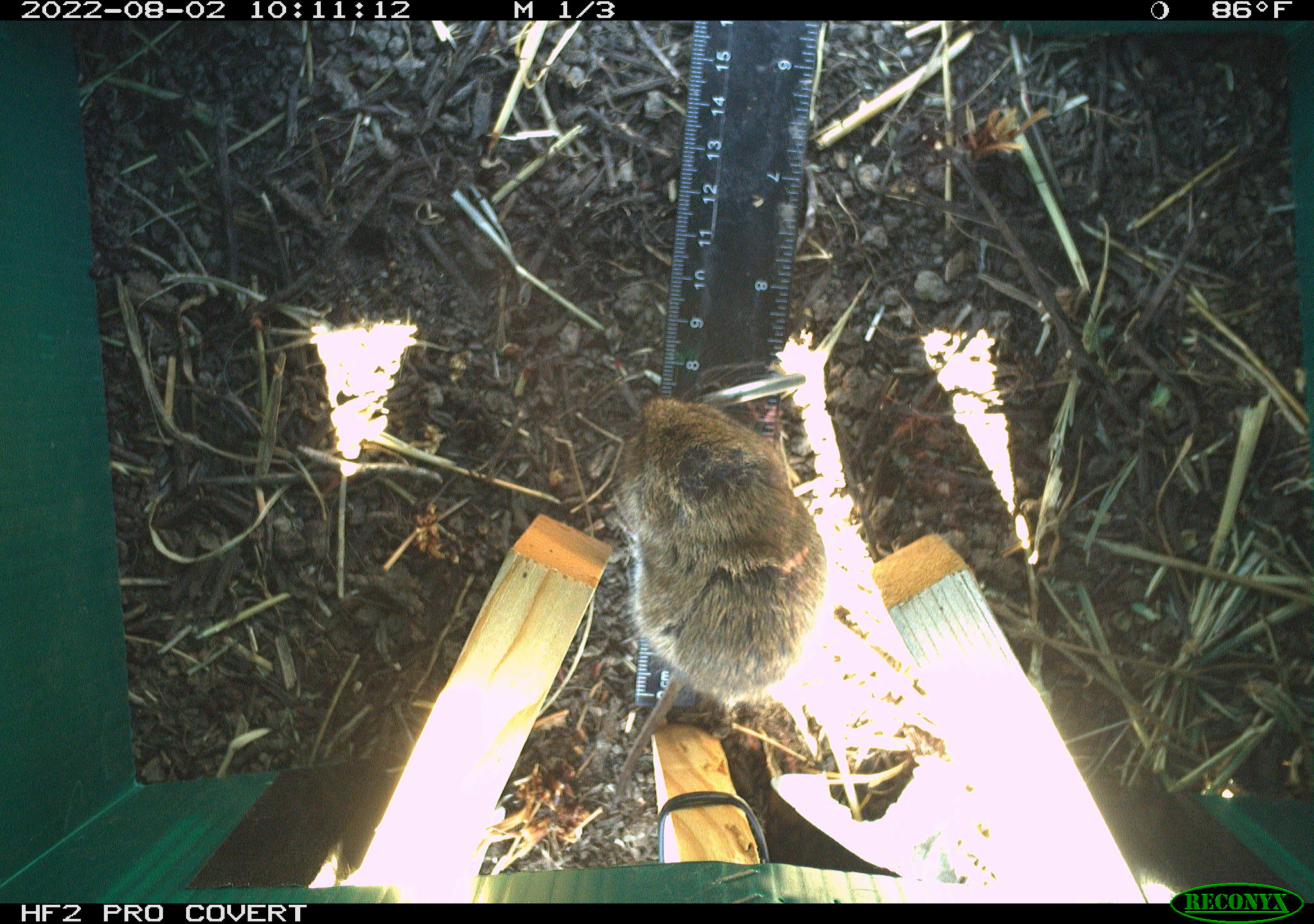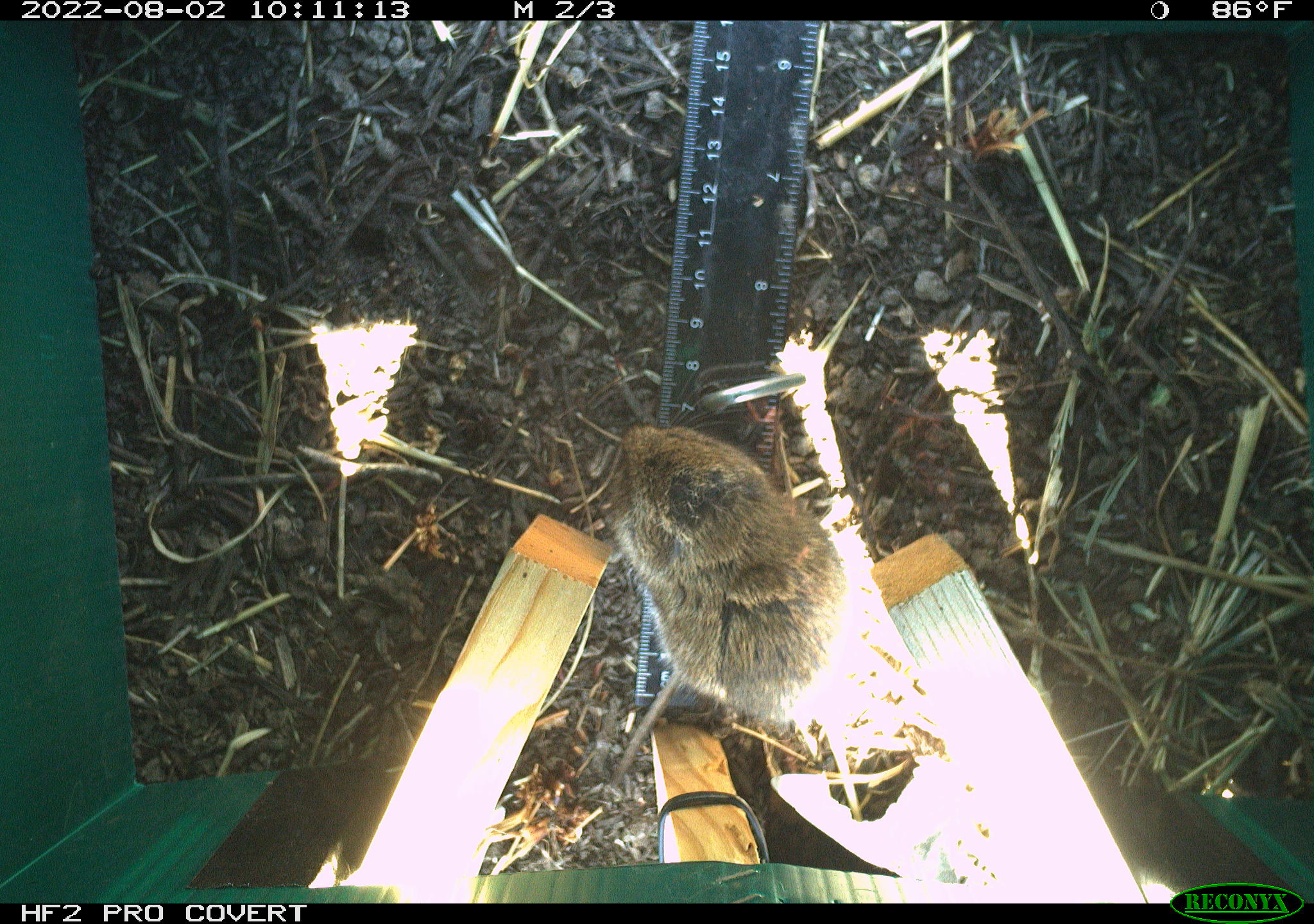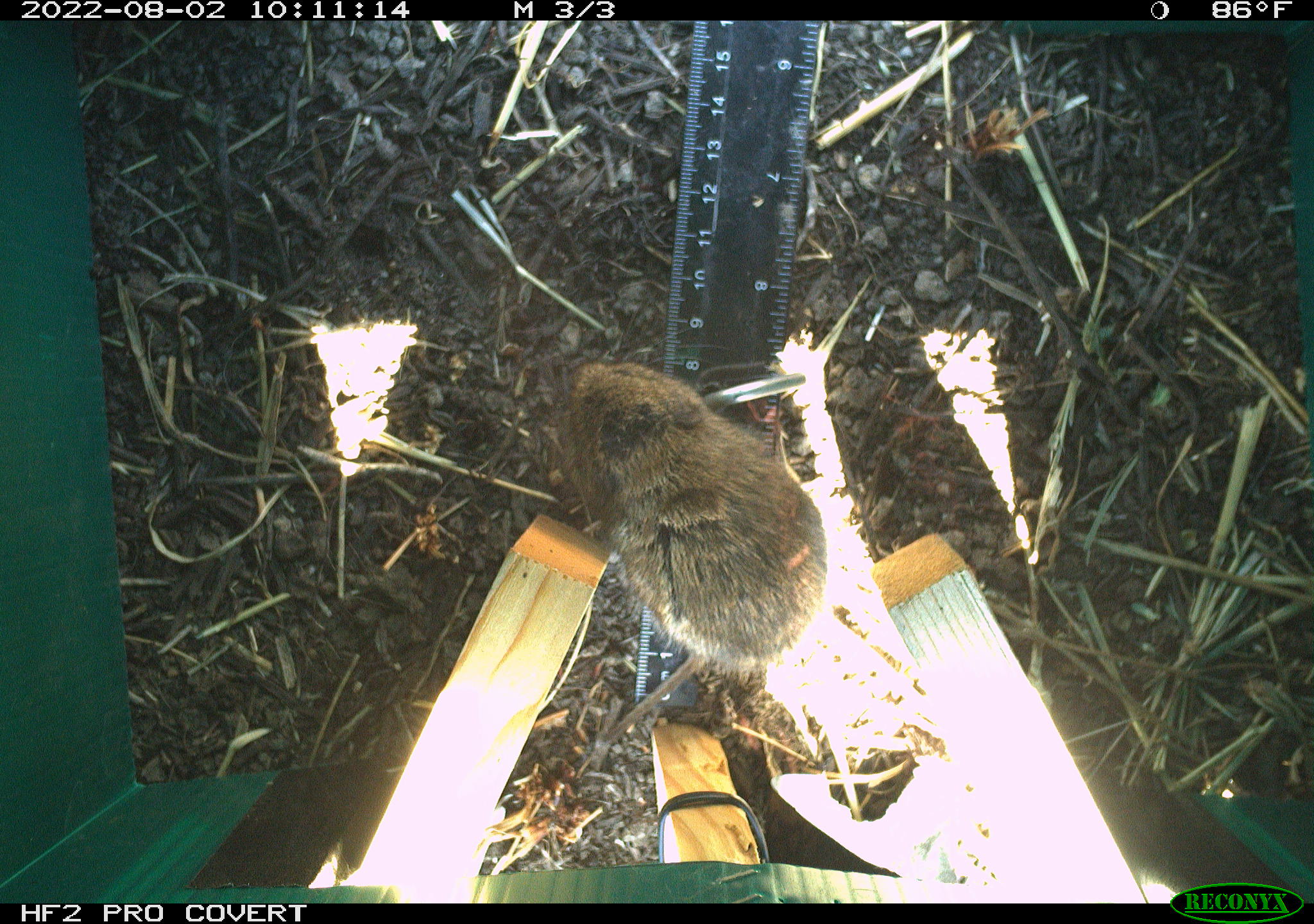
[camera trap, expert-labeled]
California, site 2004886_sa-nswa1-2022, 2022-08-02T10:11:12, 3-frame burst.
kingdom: Animalia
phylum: Chordata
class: Mammalia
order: Rodentia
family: Cricetidae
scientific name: Cricetidae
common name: hamsters, voles, lemmings, and allies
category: cricetidae family